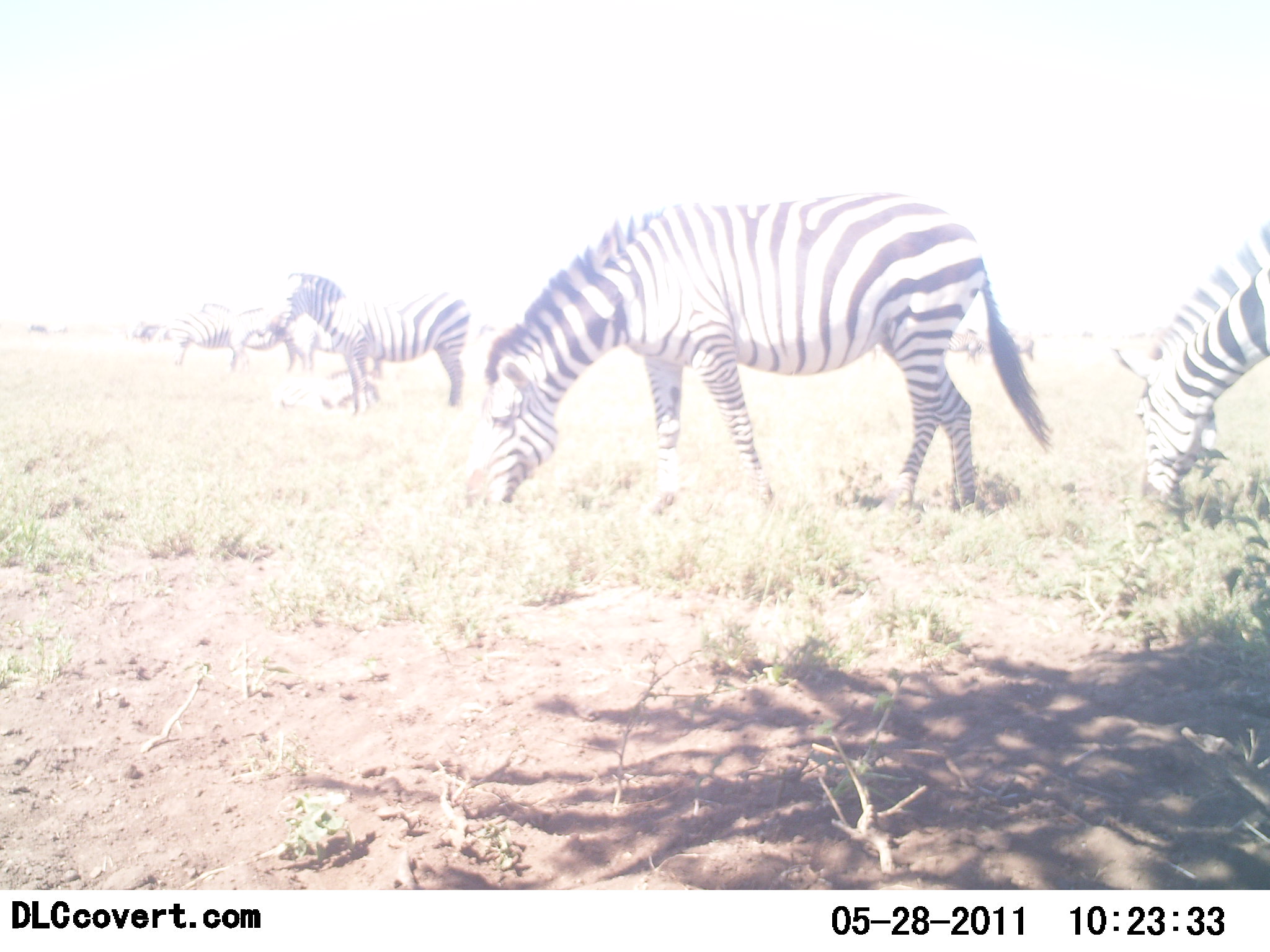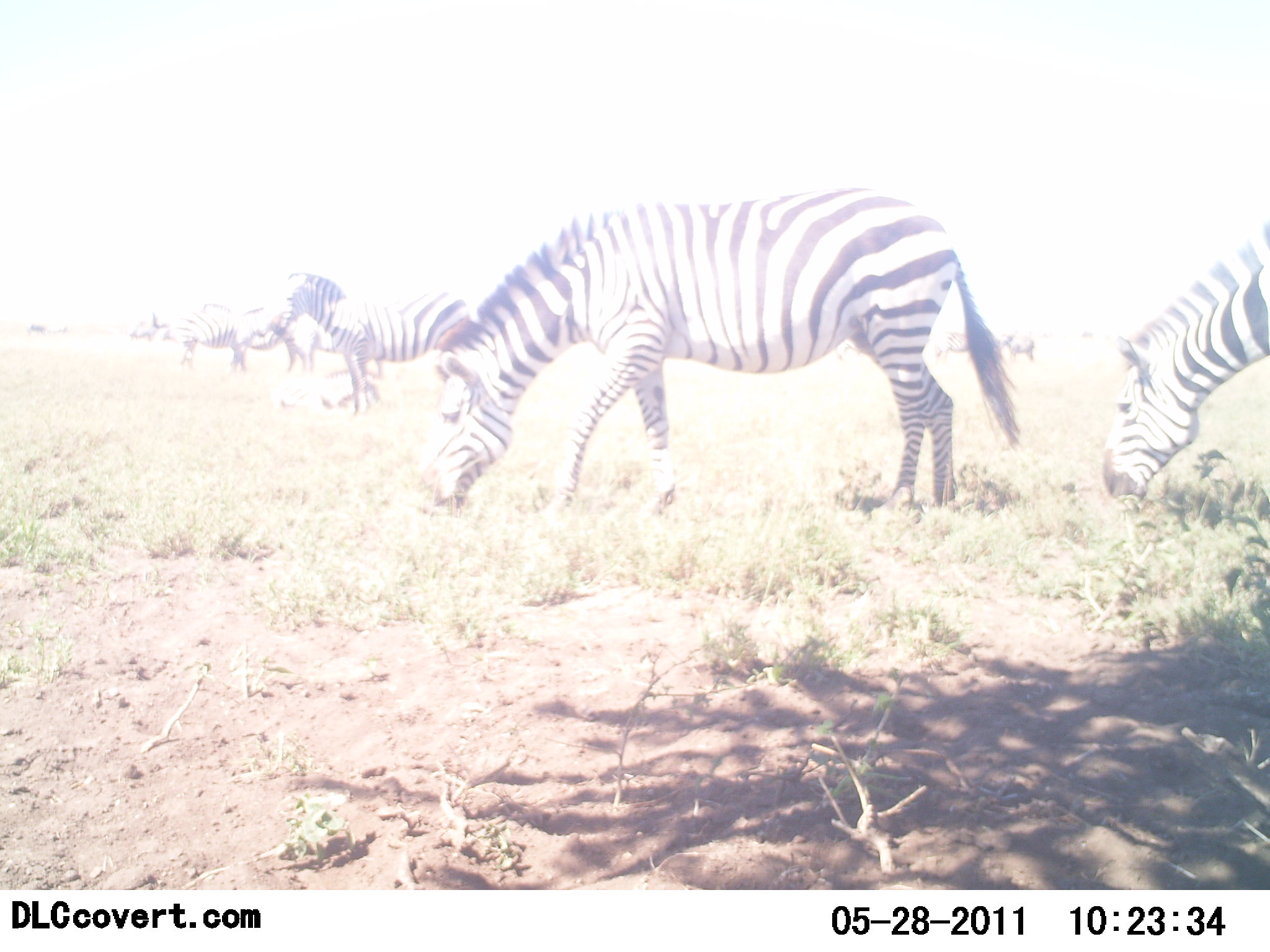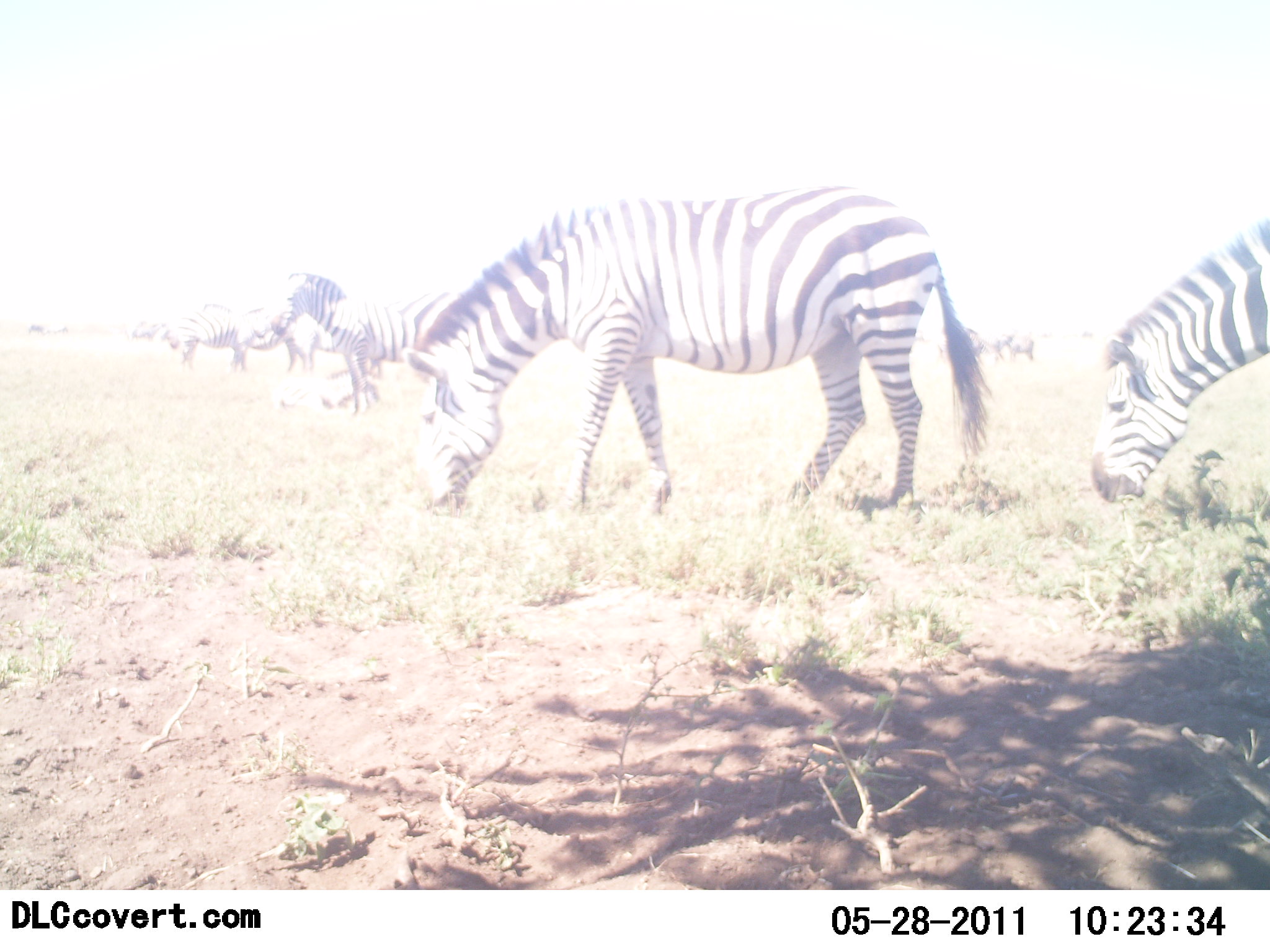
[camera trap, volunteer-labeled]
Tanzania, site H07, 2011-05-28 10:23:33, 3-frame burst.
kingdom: Animalia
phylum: Chordata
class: Mammalia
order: Perissodactyla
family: Equidae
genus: Equus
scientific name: Equus quagga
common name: plains zebra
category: zebra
Zebra (plains zebra) (Equus quagga), count 5. Behavior (volunteer vote fractions): standing 27%, resting 0%, moving 9%, interacting 0%. Young present (vote fraction): 0%. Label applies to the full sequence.